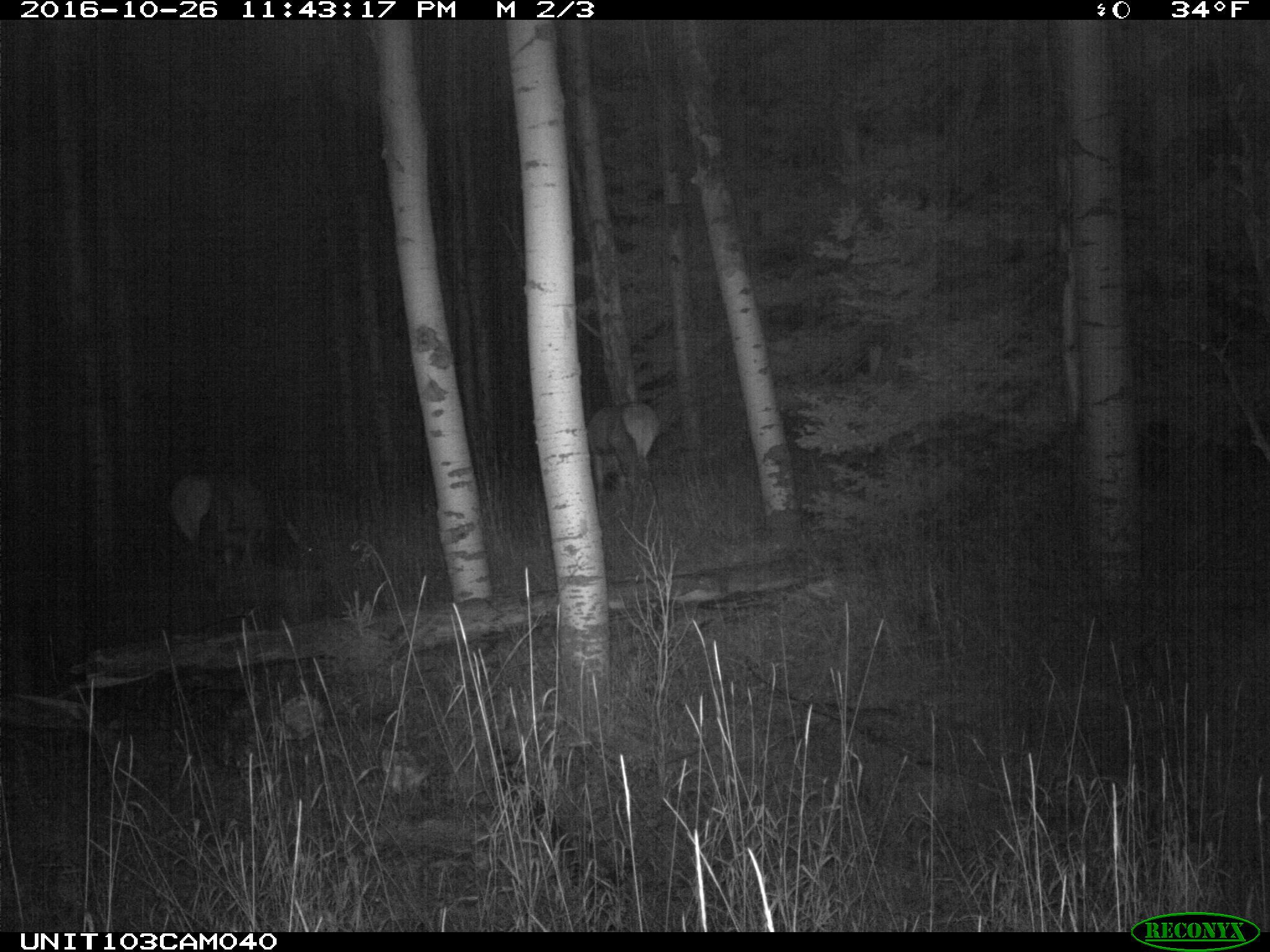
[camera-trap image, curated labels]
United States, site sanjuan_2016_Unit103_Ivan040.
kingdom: Animalia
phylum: Chordata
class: Mammalia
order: Artiodactyla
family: Cervidae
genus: Cervus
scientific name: Cervus elaphus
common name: red deer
Cervus elaphus (red deer).